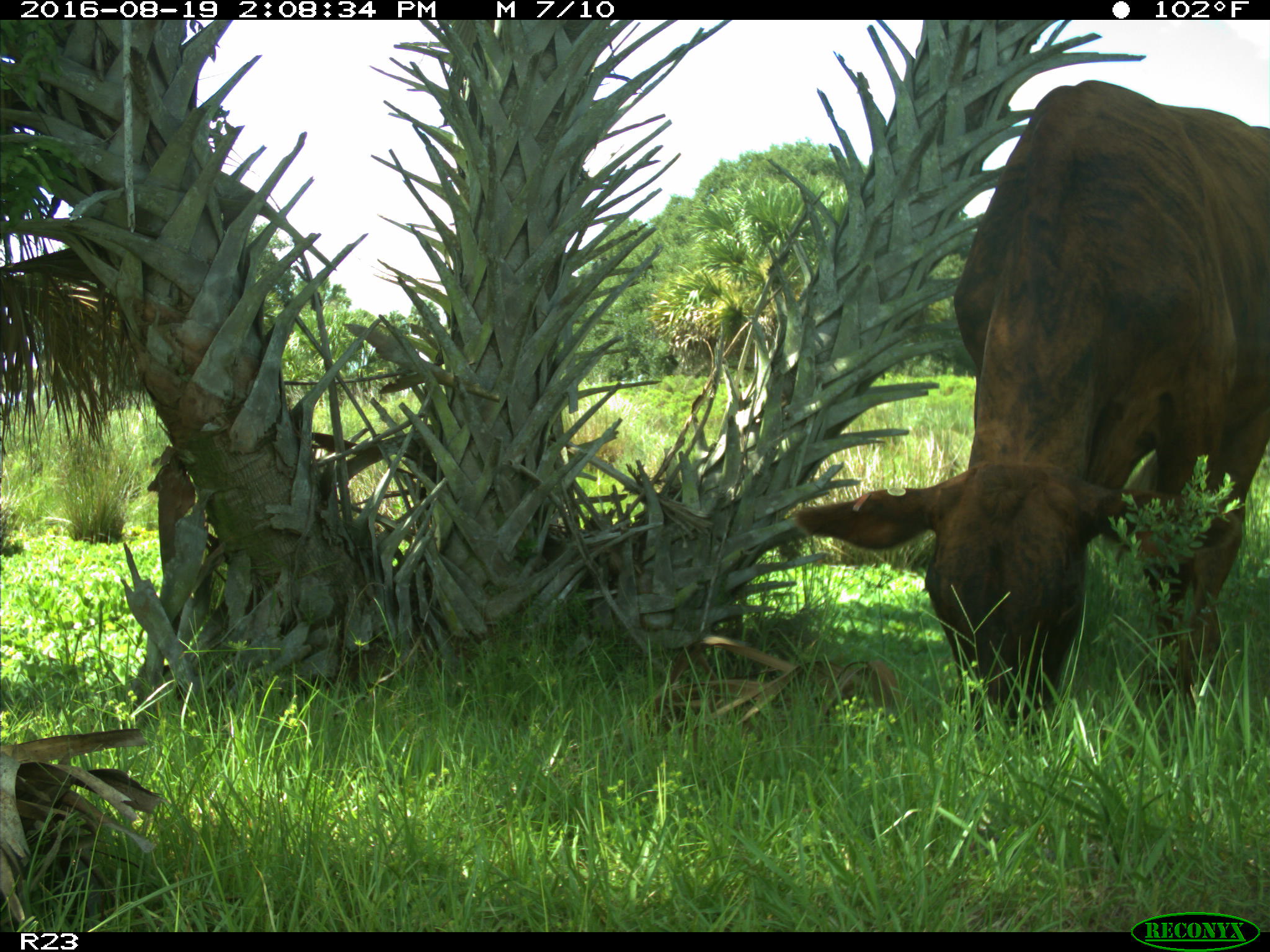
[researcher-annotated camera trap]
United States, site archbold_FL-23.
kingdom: Animalia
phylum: Chordata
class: Mammalia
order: Artiodactyla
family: Bovidae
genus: Bos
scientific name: Bos taurus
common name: domestic cow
Bos taurus (domestic cow).